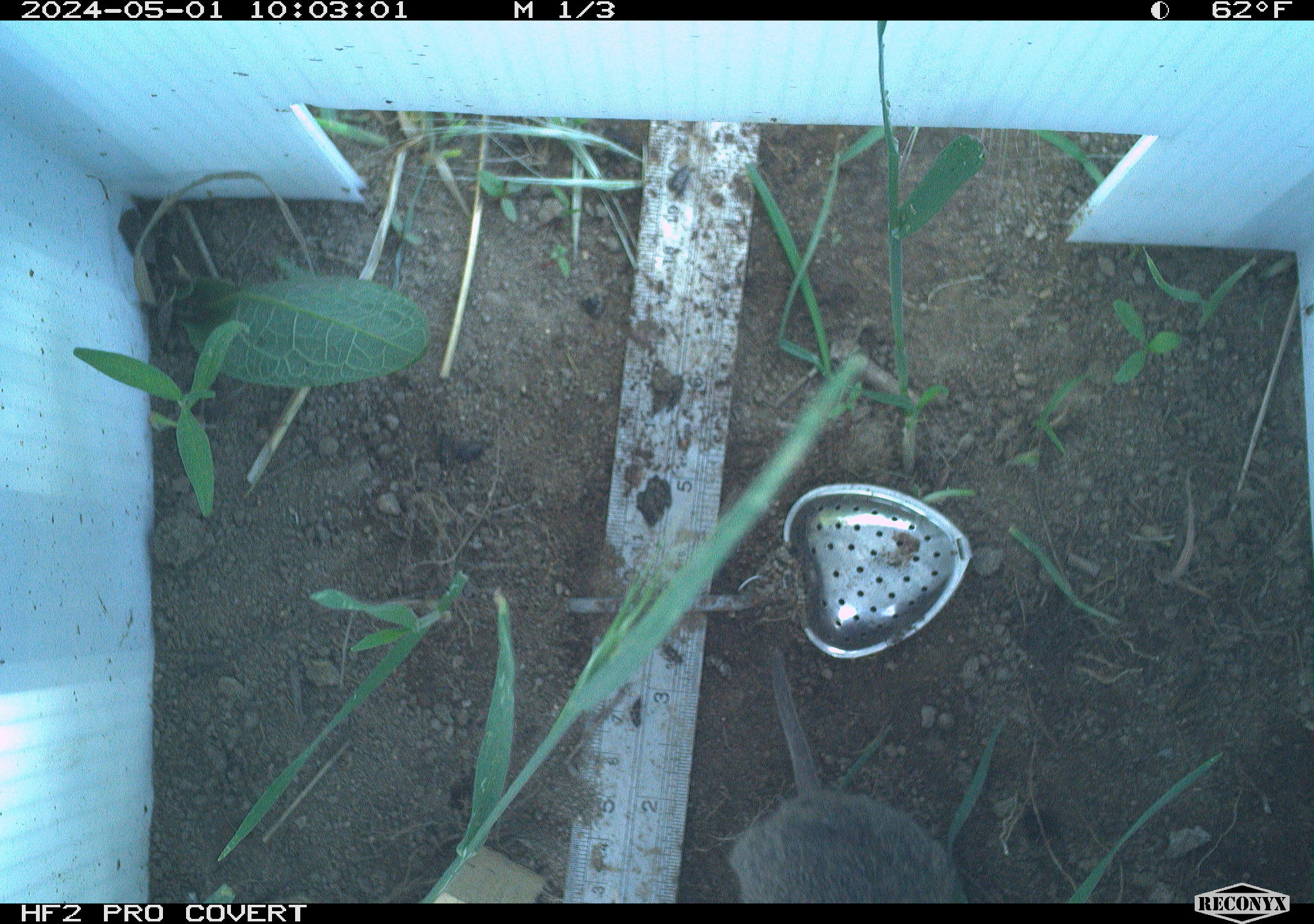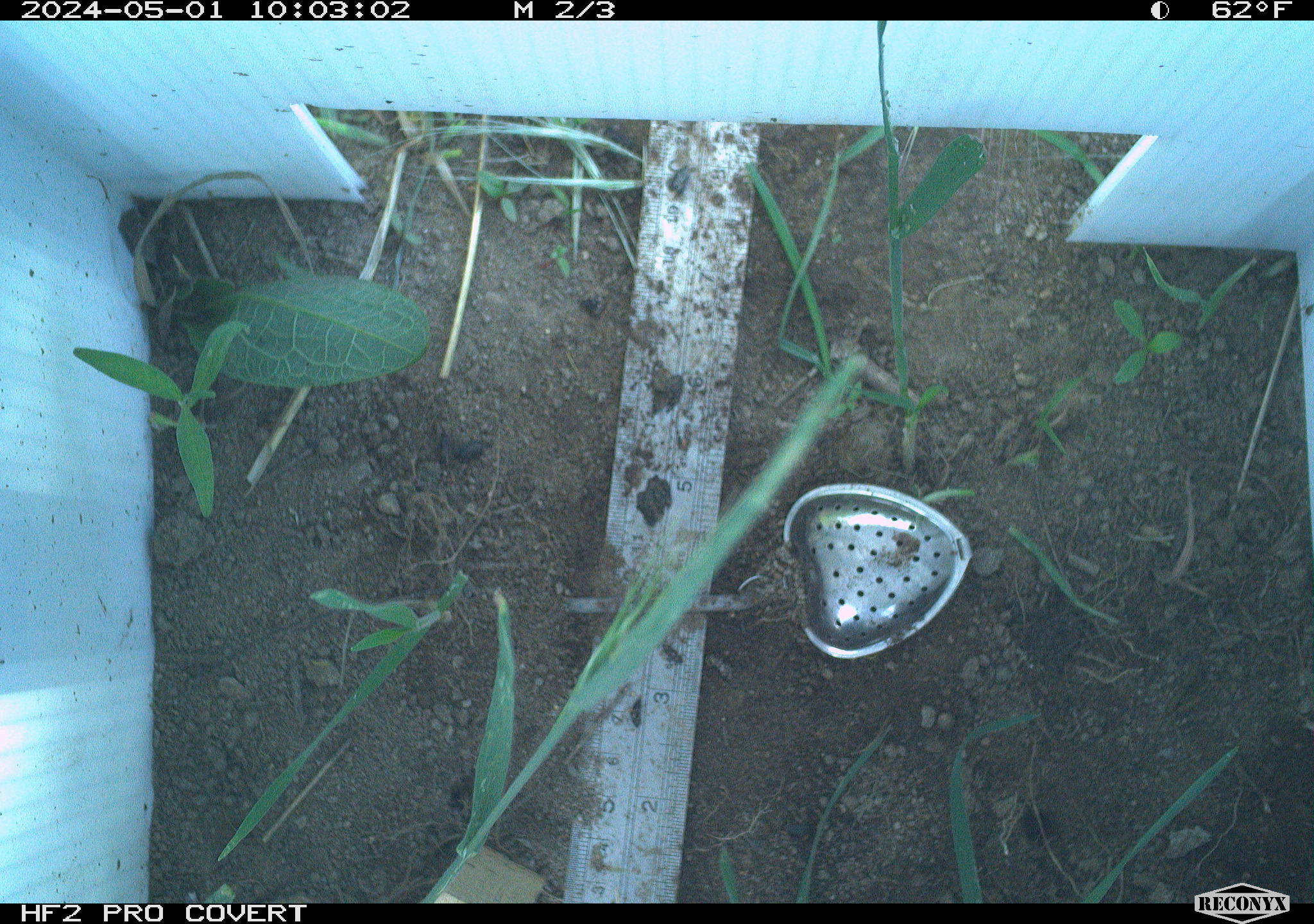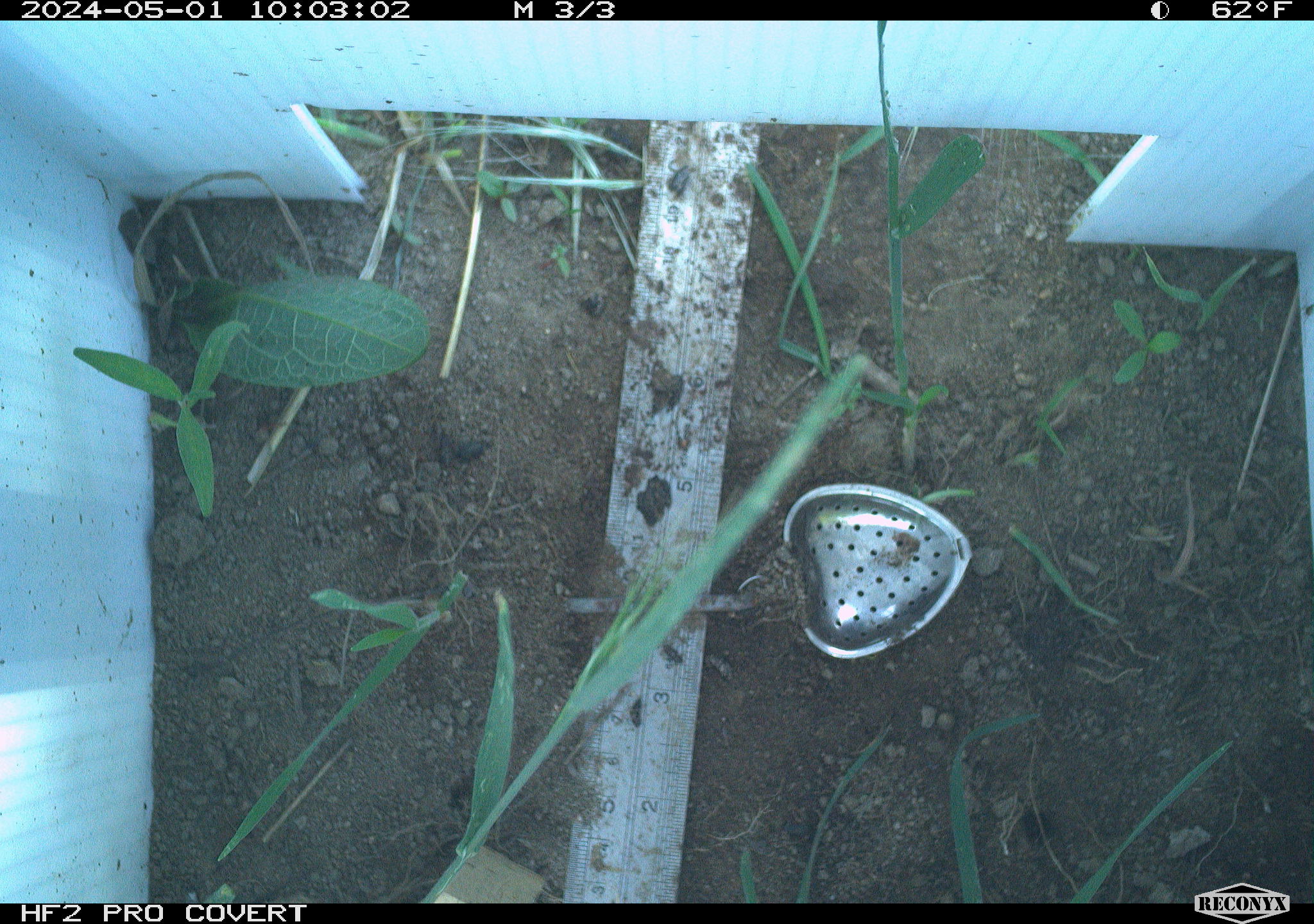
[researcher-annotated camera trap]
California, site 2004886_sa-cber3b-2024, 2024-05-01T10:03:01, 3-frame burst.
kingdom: Animalia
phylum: Chordata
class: Mammalia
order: Rodentia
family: Cricetidae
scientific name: Arvicolinae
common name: voles, lemmings, and muskrats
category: arvicolinae subfamily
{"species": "arvicolinae subfamily (voles, lemmings, and muskrats) (Arvicolinae)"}